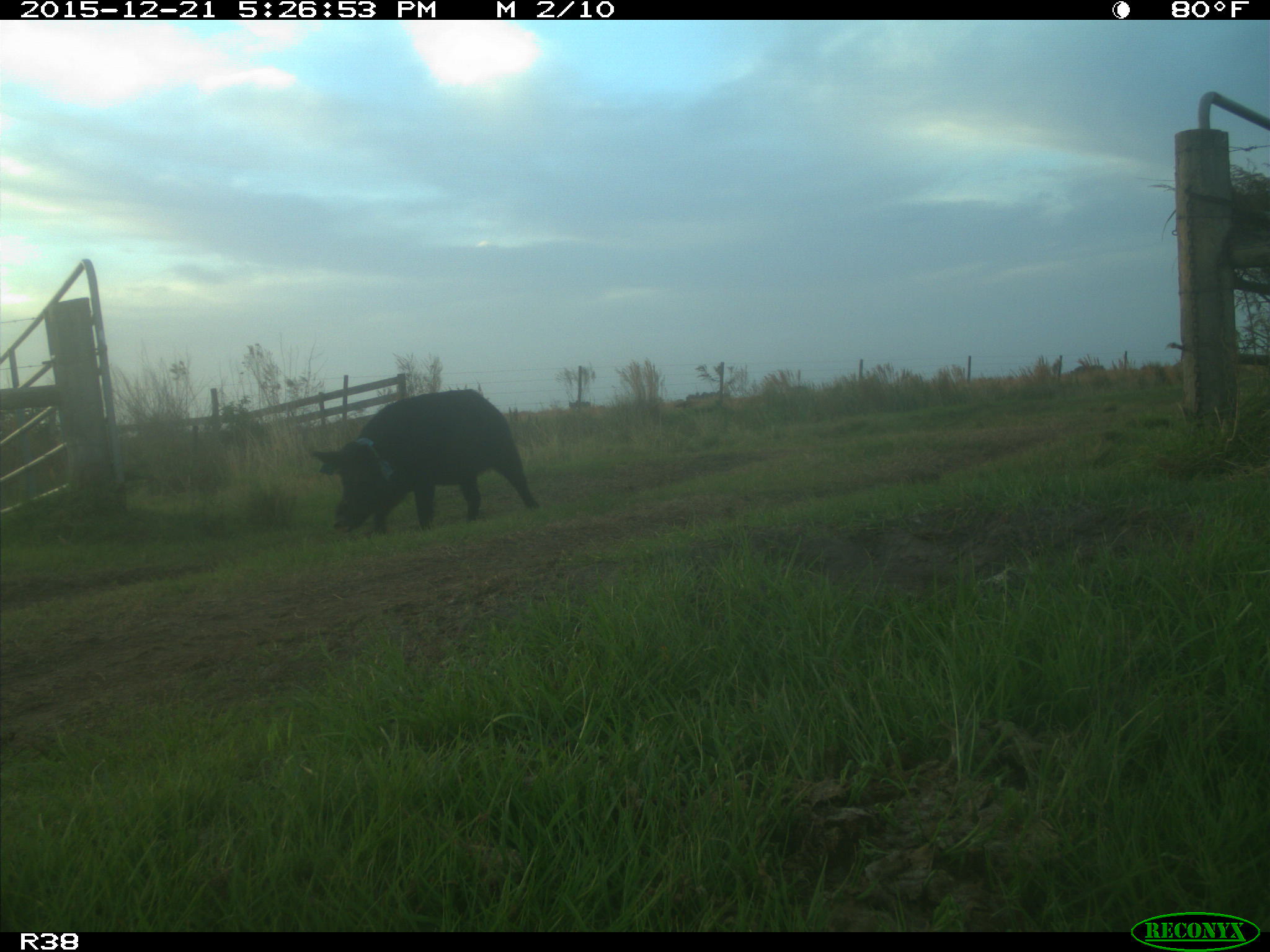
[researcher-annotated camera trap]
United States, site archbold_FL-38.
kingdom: Animalia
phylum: Chordata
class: Mammalia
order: Artiodactyla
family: Suidae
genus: Sus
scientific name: Sus scrofa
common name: wild boar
Sus scrofa (wild boar).